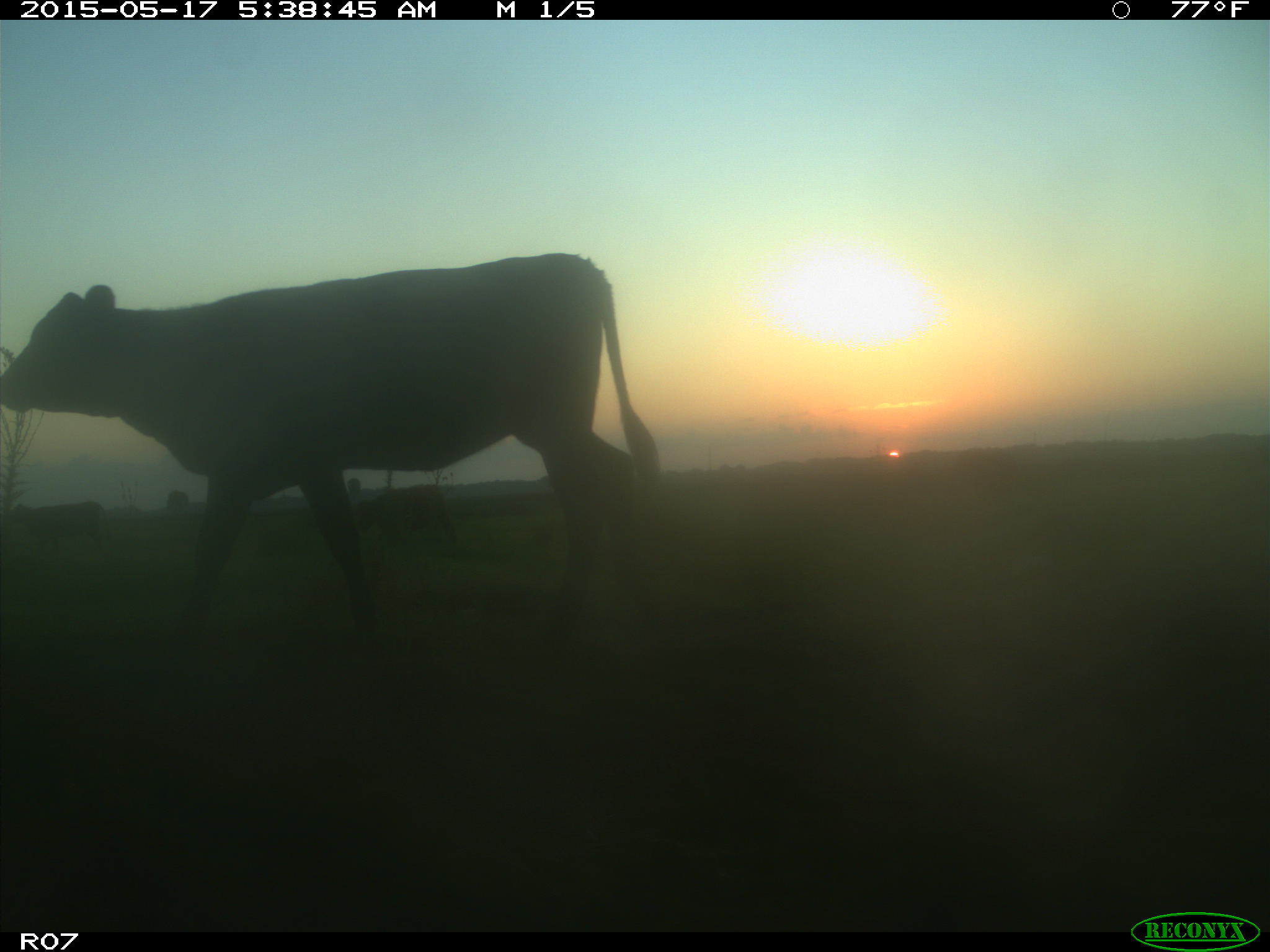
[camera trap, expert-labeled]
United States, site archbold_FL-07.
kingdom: Animalia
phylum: Chordata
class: Mammalia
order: Artiodactyla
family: Bovidae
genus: Bos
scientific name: Bos taurus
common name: domestic cow